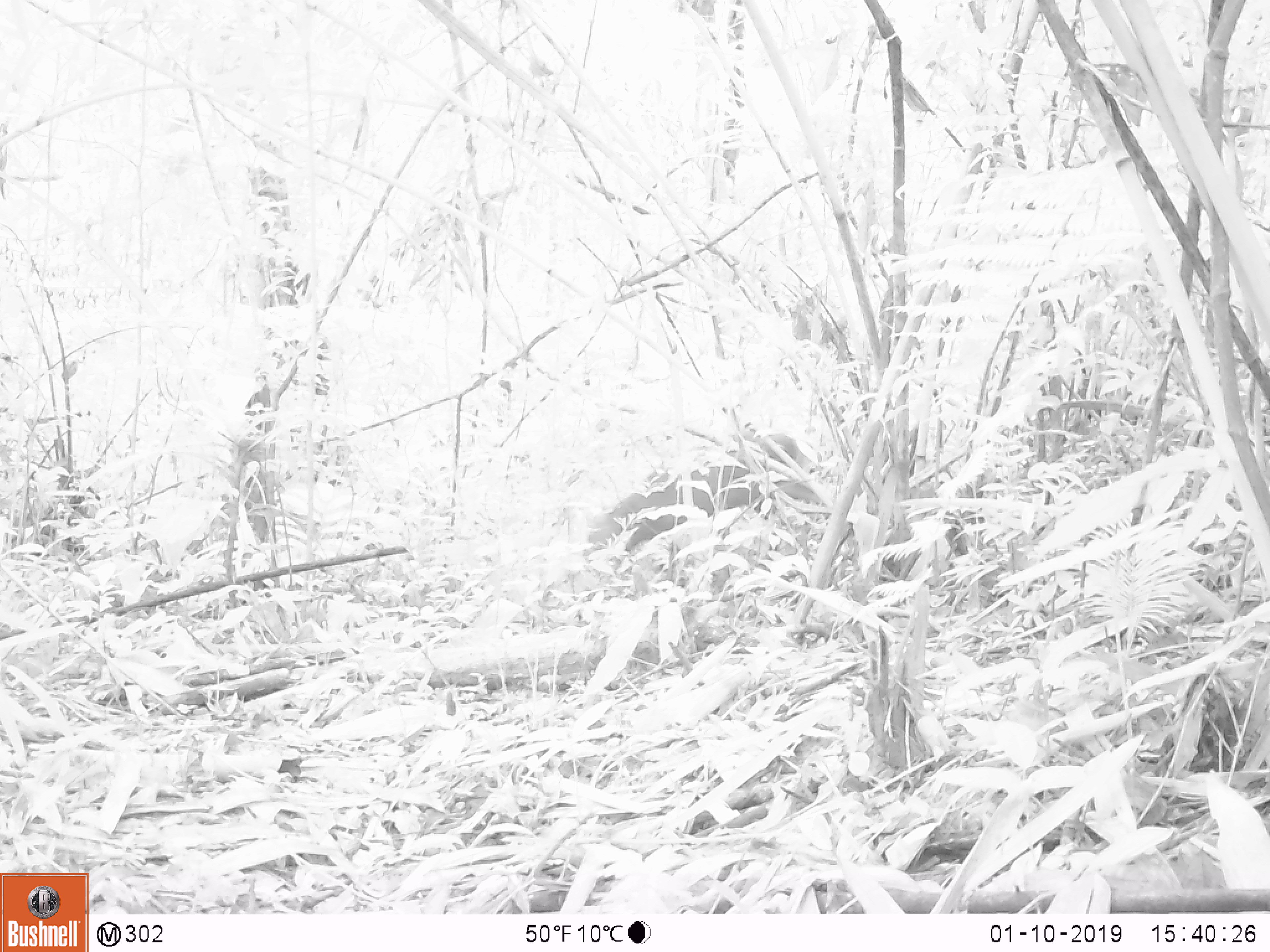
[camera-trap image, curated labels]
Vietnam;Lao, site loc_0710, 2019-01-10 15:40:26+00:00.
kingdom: Animalia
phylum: Chordata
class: Mammalia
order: Artiodactyla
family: Cervidae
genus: Muntiacus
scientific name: Muntiacus rooseveltorum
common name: roosevelt's muntjac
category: roosevelts muntjac group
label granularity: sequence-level